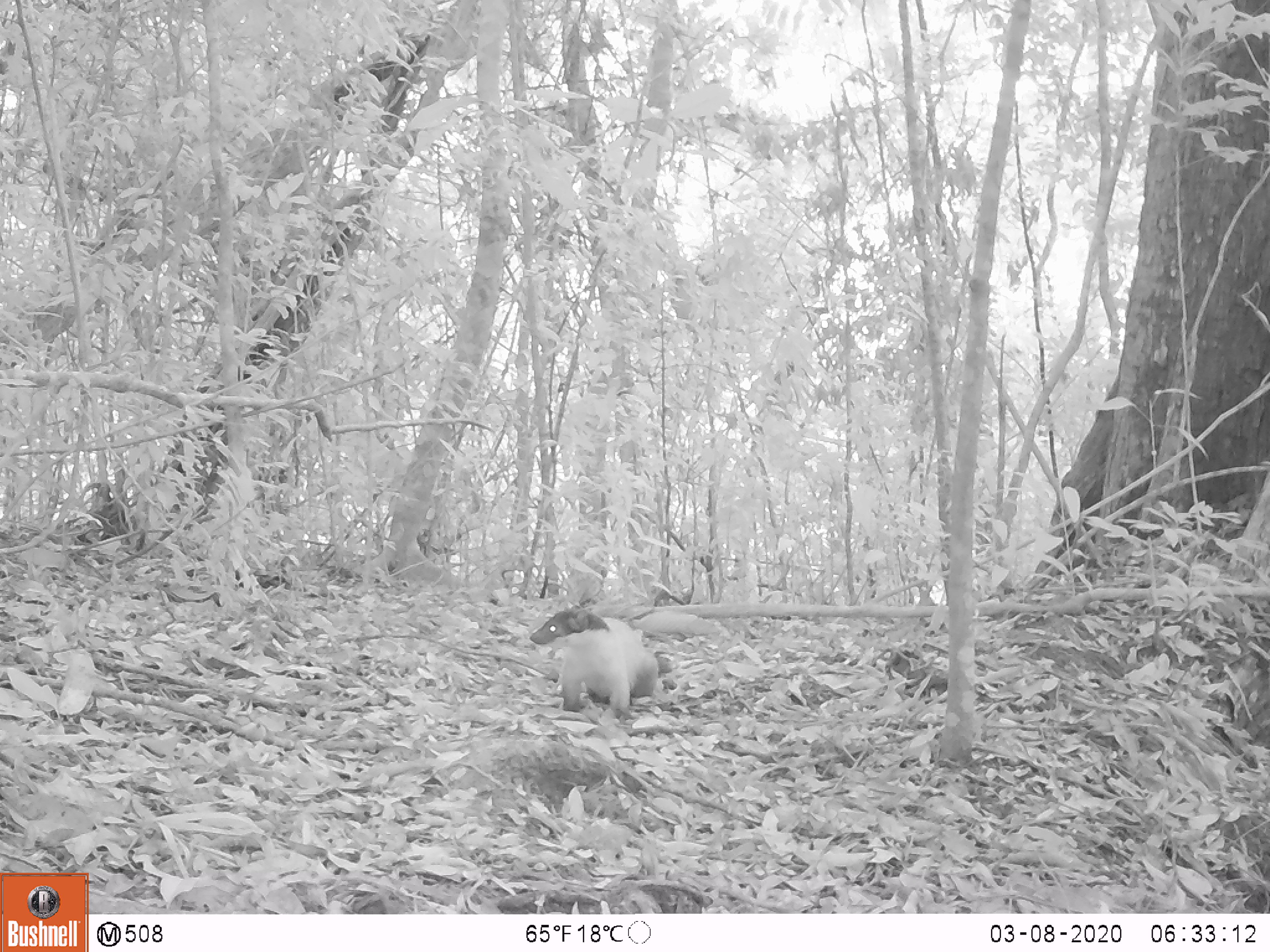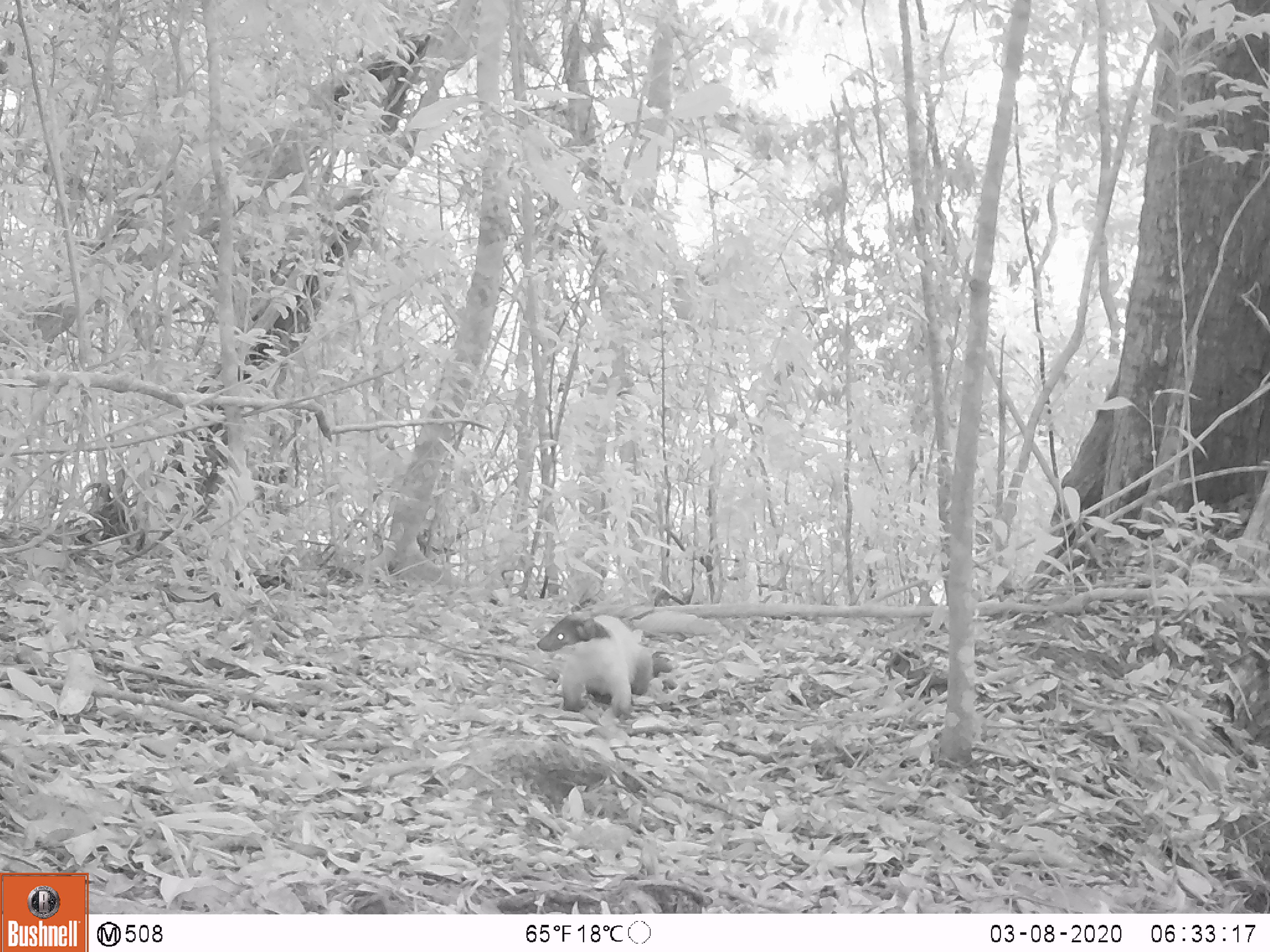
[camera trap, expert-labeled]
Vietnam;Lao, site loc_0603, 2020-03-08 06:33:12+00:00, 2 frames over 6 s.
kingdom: Animalia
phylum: Chordata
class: Mammalia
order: Carnivora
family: Mustelidae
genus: Martes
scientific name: Martes flavigula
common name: yellow-throated marten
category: yellow throated marten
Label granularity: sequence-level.